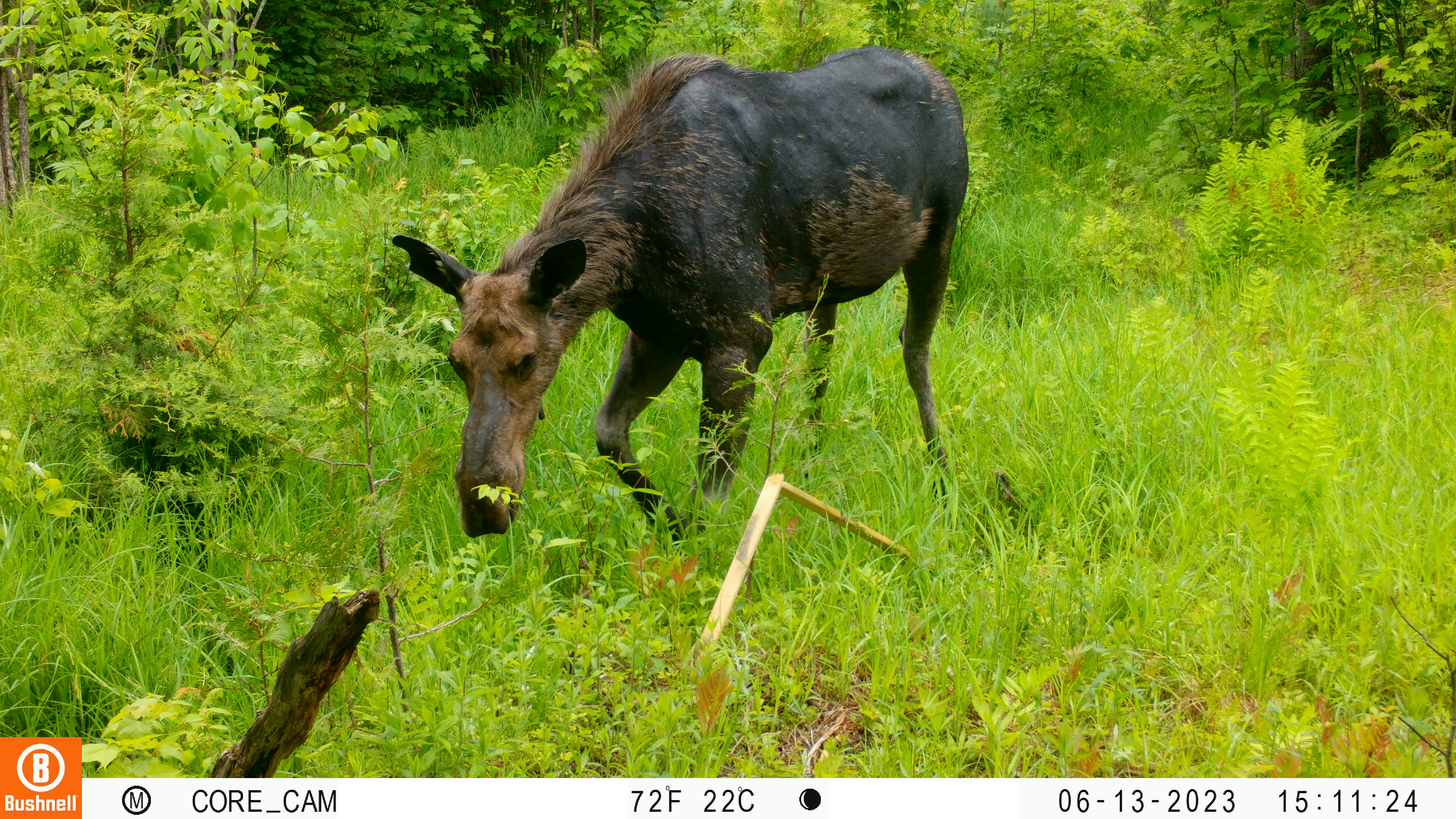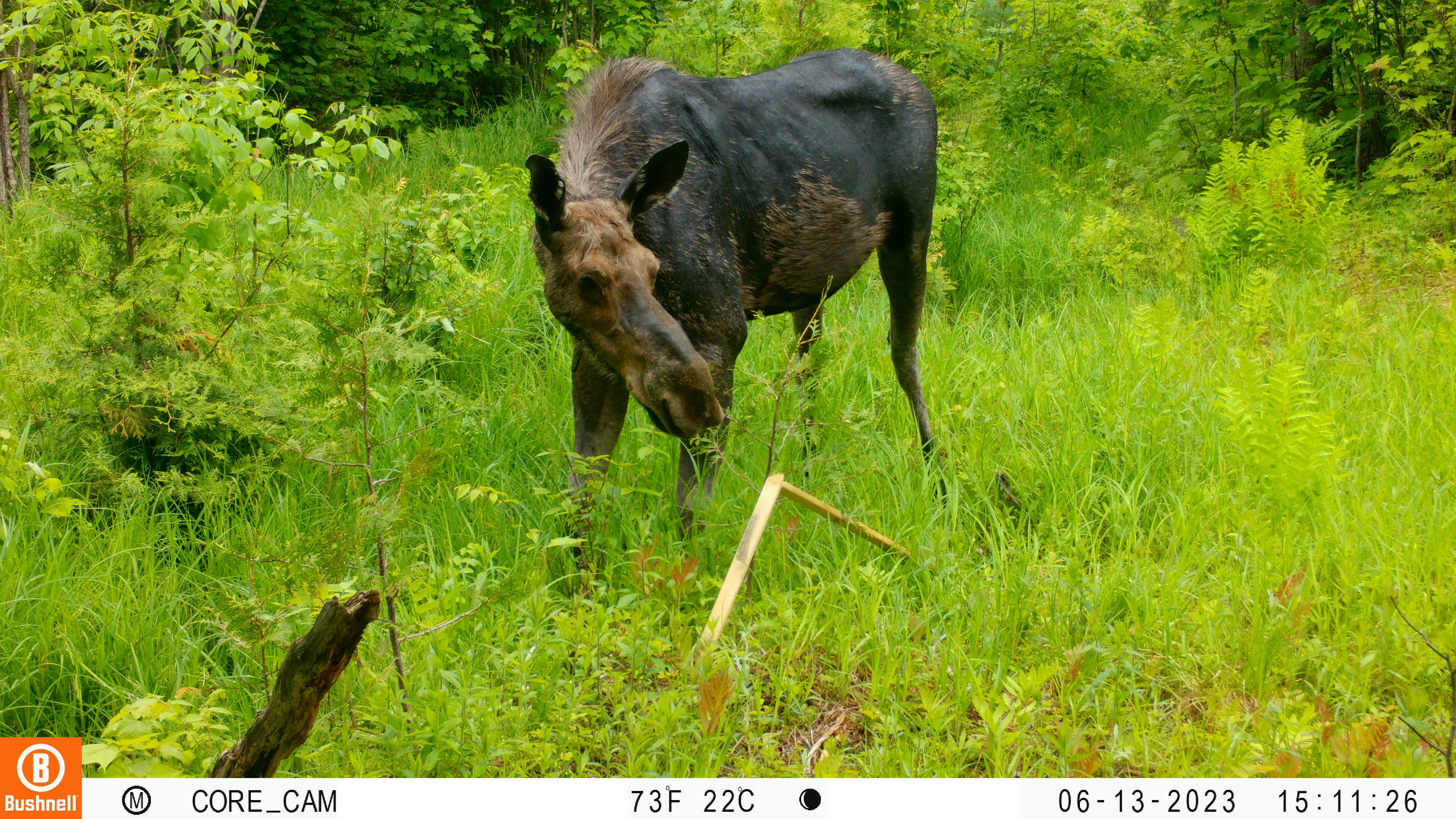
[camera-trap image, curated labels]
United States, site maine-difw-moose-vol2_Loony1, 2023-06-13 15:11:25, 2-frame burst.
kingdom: Animalia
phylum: Chordata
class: Mammalia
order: Artiodactyla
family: Cervidae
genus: Alces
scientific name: Alces alces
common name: moose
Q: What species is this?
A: Moose (Alces alces).